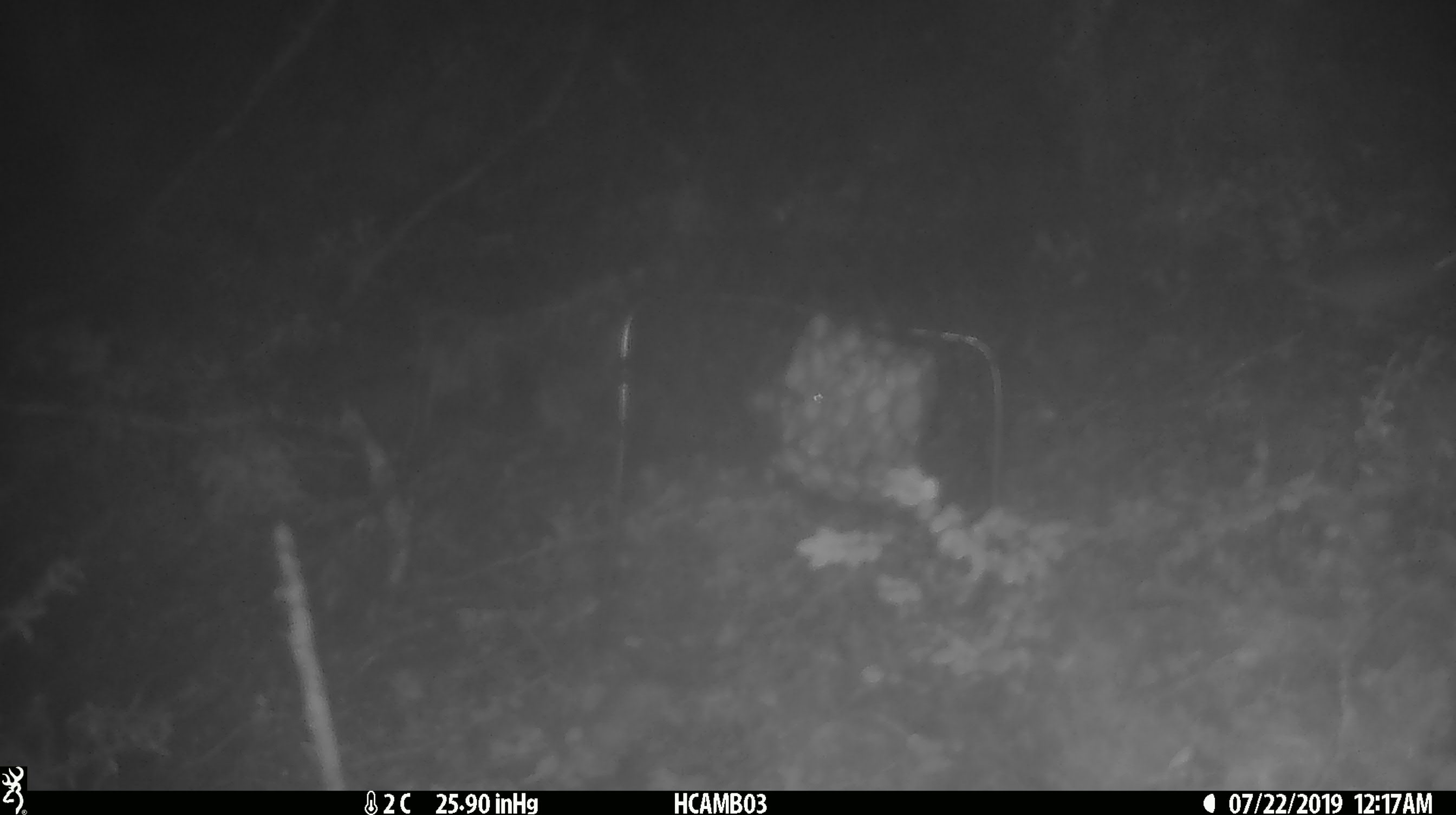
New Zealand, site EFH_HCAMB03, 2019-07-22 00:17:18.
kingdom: Animalia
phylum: Chordata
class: Mammalia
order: Rodentia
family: Muridae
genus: Mus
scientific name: Mus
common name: mouse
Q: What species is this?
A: Mouse (Mus).